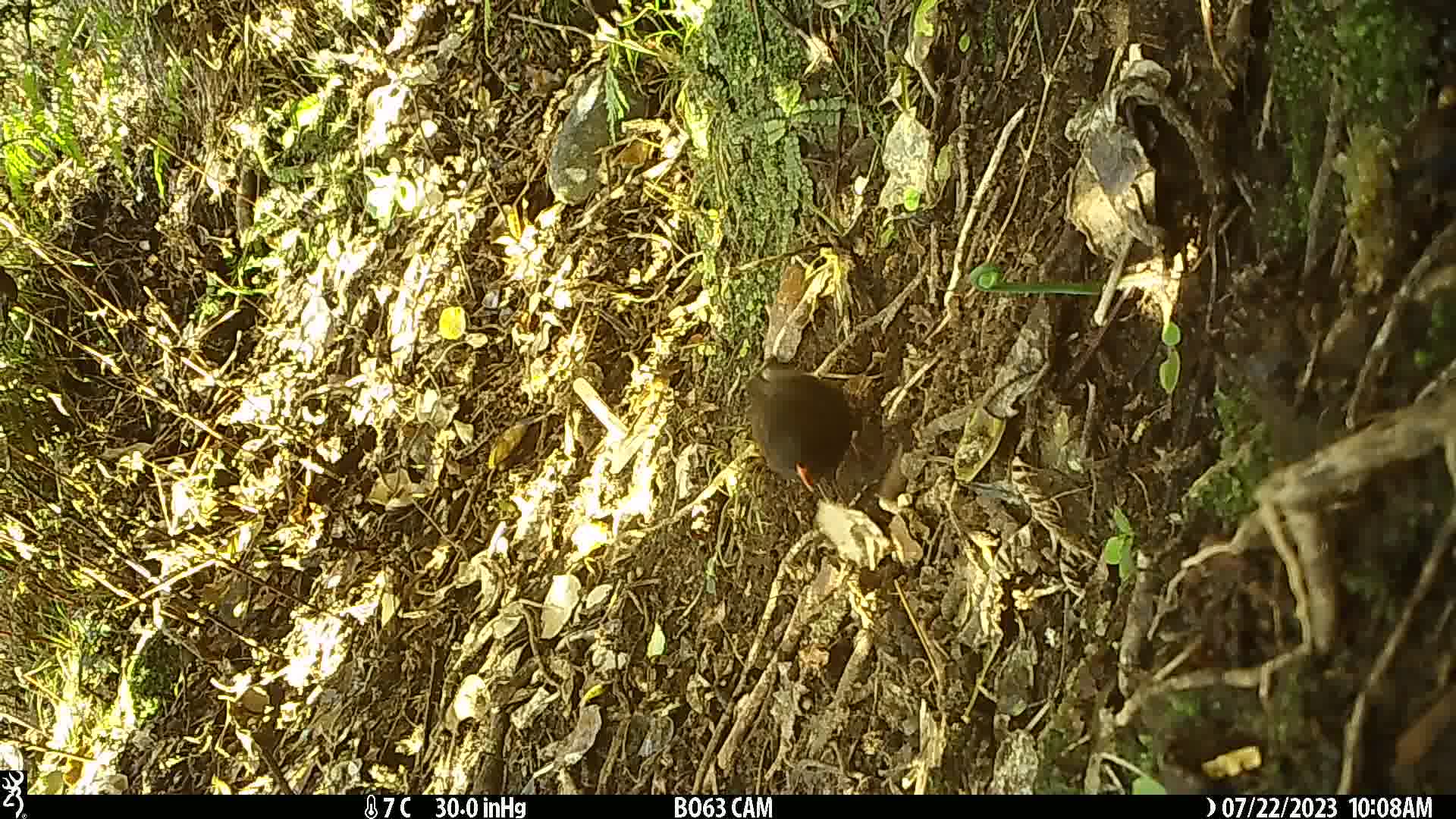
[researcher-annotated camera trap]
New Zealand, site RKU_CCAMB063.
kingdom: Animalia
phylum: Chordata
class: Aves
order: Passeriformes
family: Turdidae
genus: Turdus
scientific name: Turdus merula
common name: eurasian blackbird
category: blackbird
Blackbird (eurasian blackbird) (Turdus merula).